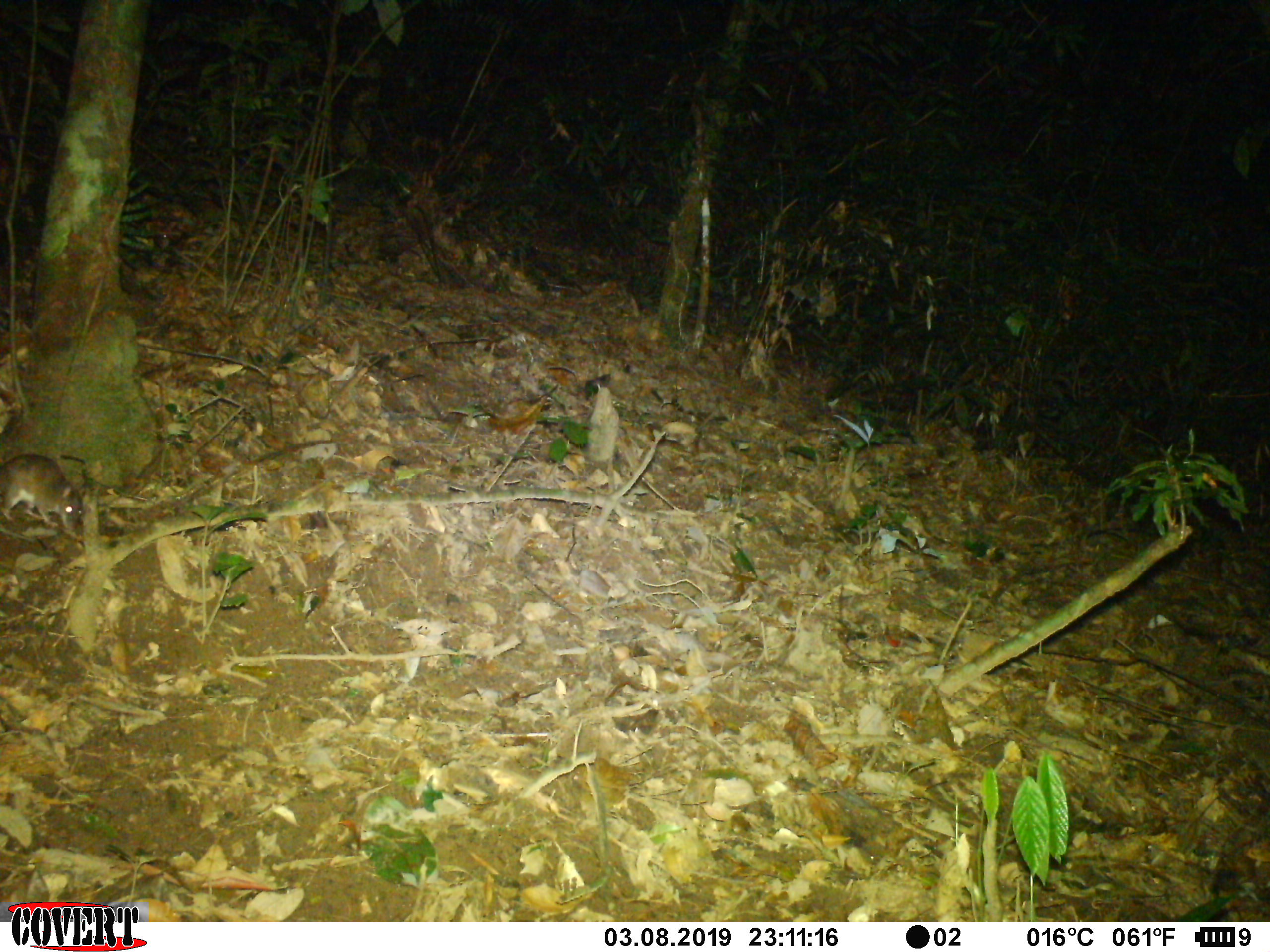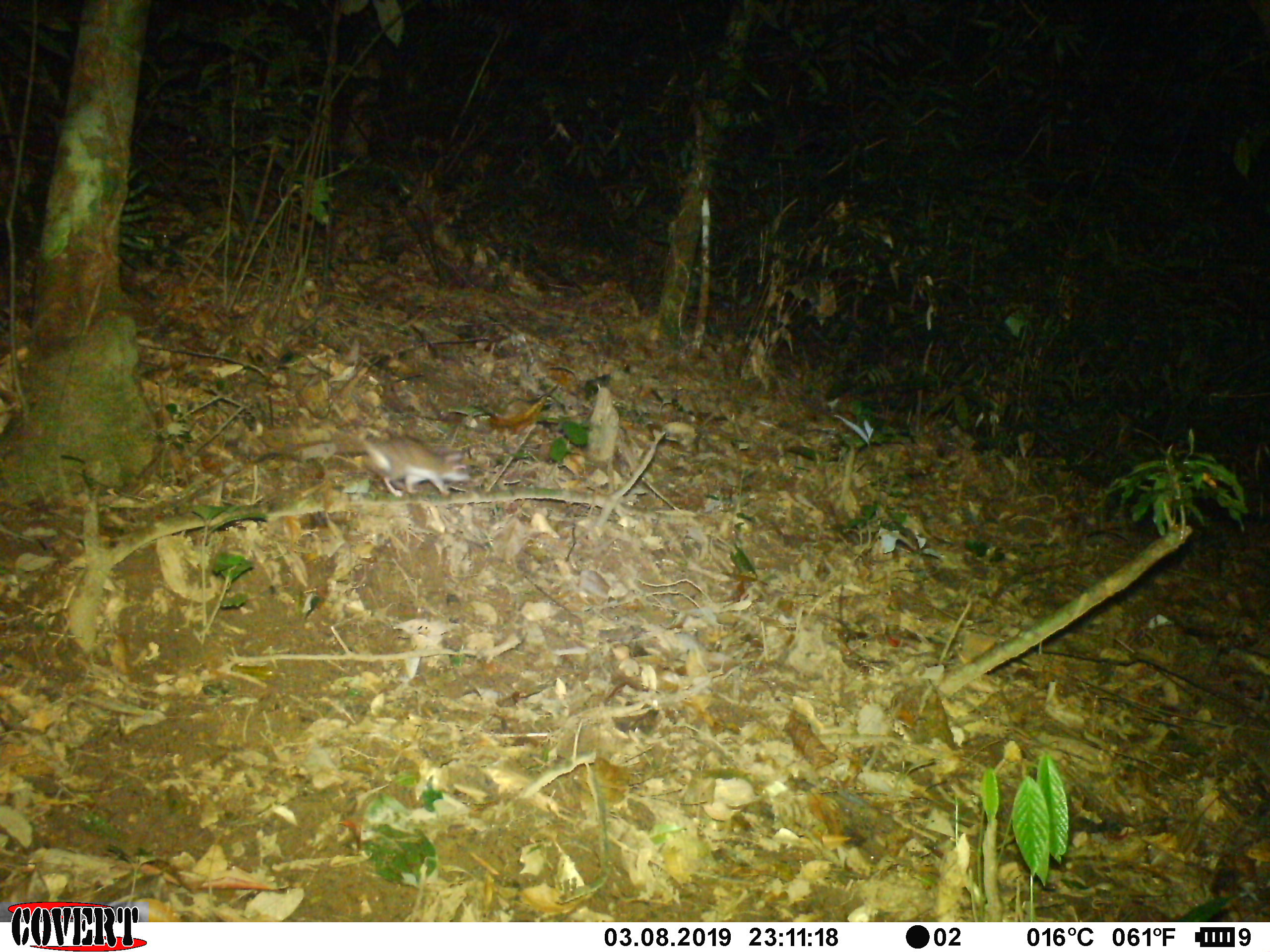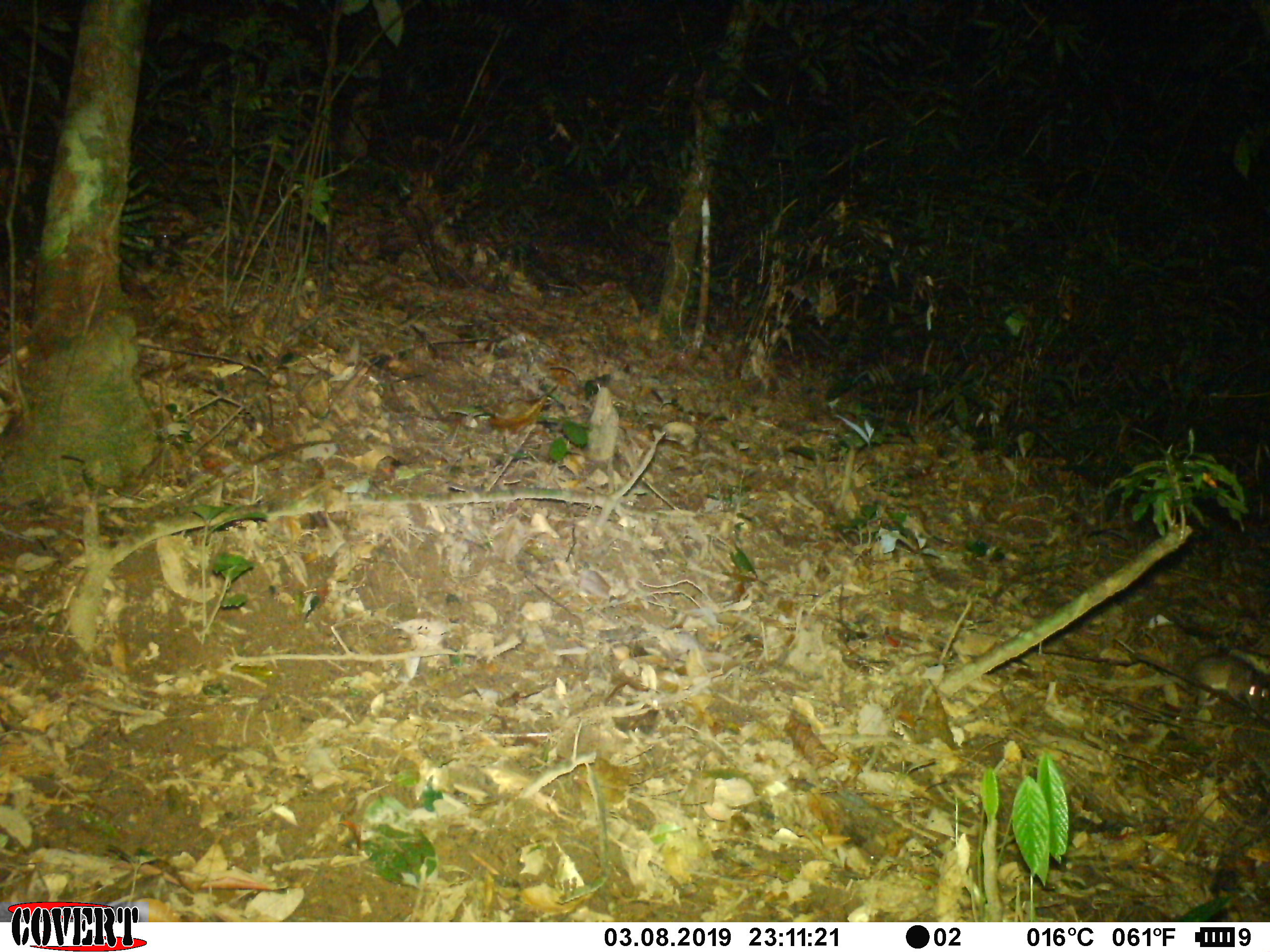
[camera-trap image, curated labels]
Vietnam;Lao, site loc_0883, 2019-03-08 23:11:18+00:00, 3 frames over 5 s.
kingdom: Animalia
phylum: Chordata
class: Mammalia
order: Rodentia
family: Muridae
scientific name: Muridae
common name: old-world mice and rats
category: unidentified murid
Unidentified murid (old-world mice and rats) (Muridae). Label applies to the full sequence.